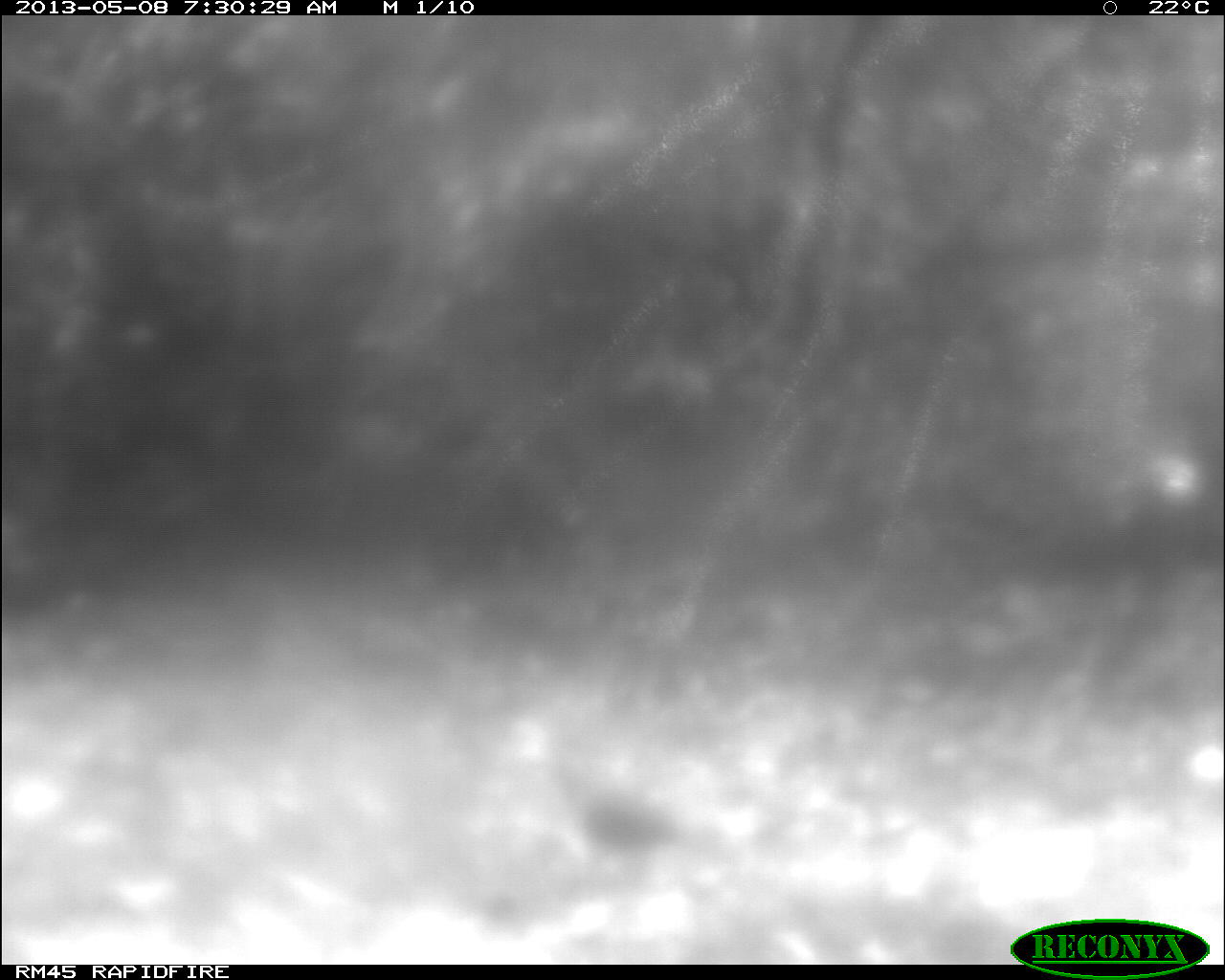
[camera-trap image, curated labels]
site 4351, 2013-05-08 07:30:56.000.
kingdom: Animalia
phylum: Chordata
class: Aves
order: Columbiformes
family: Columbidae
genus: Leptotila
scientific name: Leptotila plumbeiceps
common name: gray-headed dove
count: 1